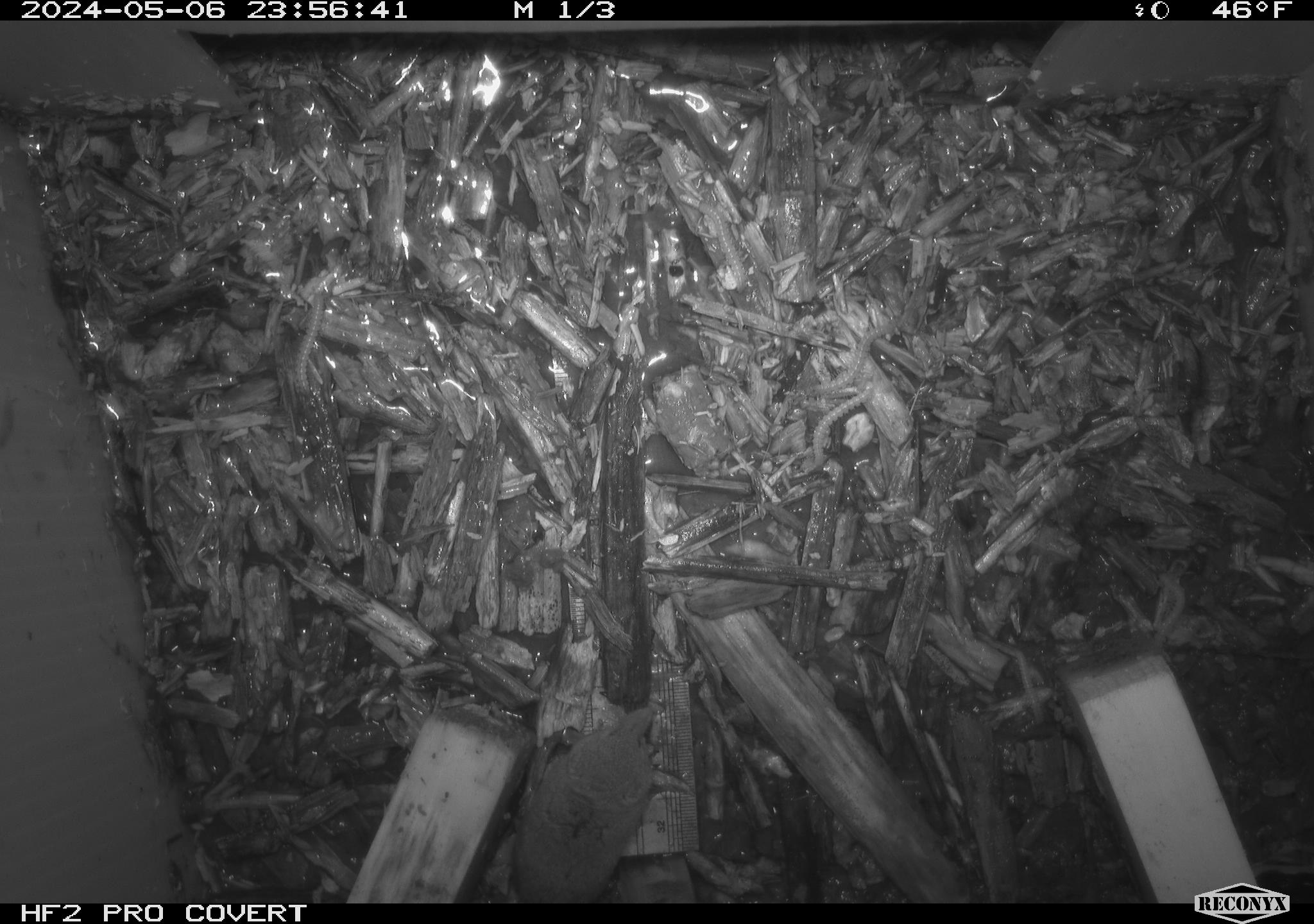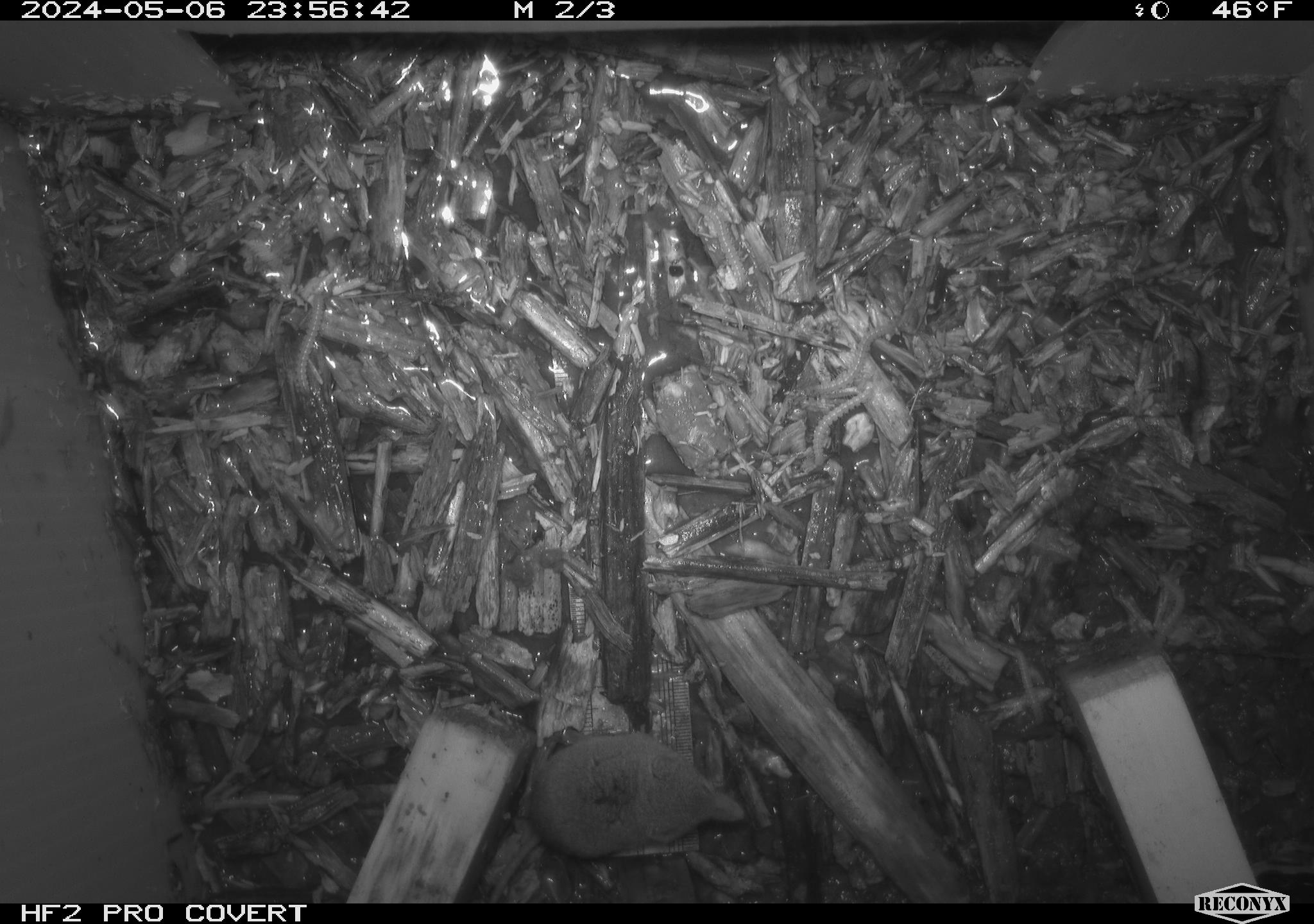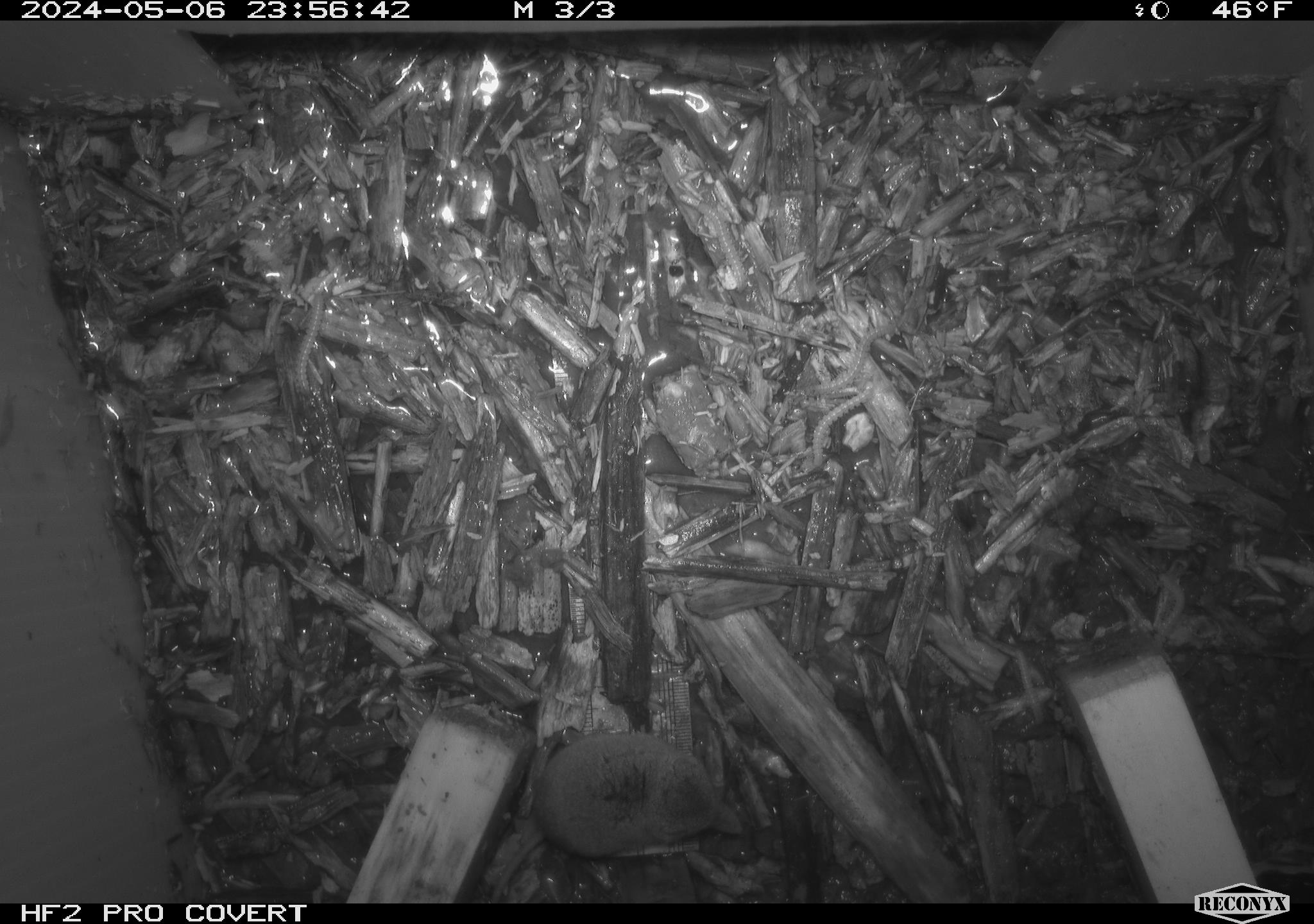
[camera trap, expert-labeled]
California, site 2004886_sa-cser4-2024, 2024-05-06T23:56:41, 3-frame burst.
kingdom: Animalia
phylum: Chordata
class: Mammalia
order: Eulipotyphla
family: Soricidae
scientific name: Soricidae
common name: shrews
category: soricidae family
Soricidae family (shrews) (Soricidae).